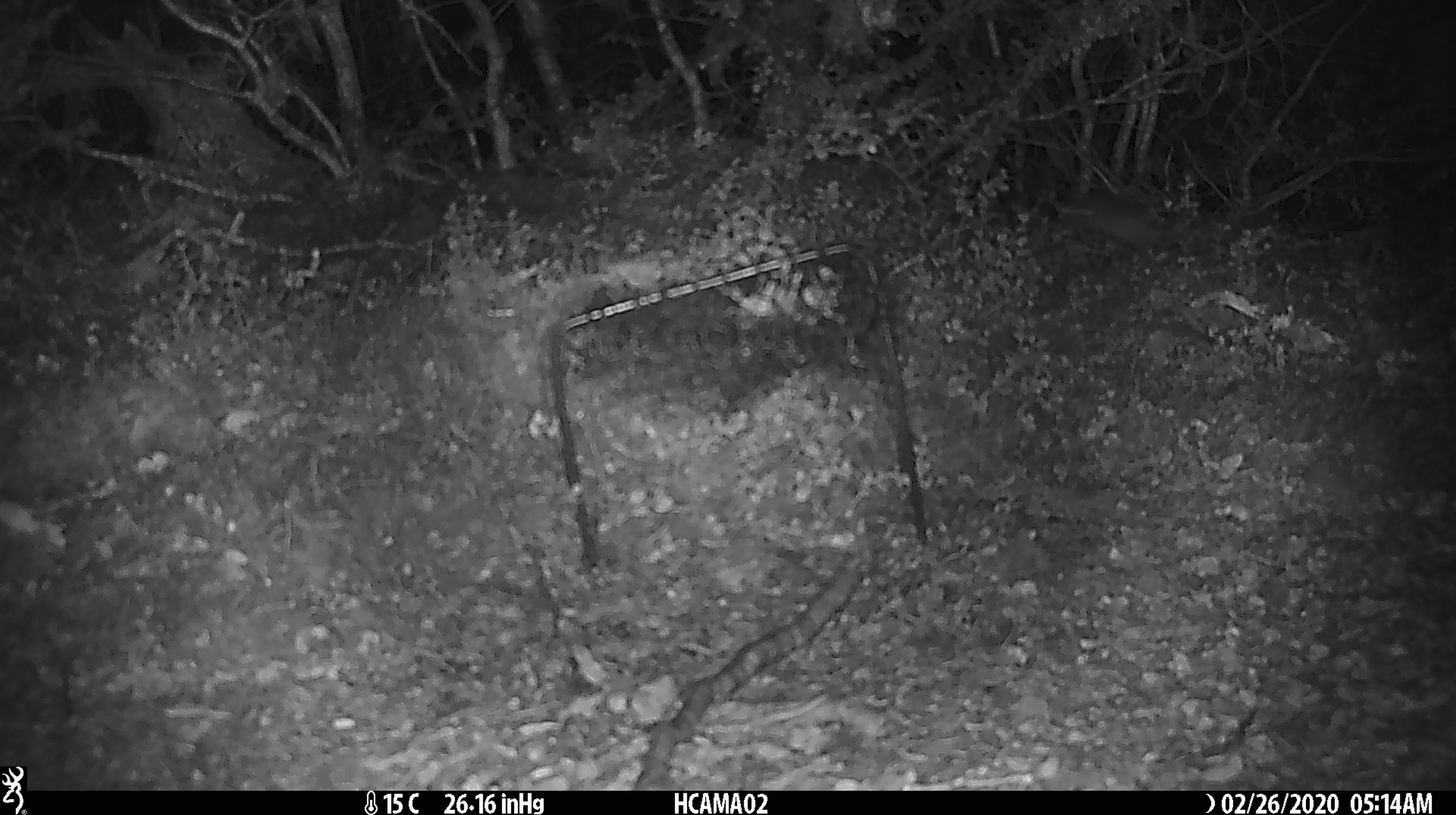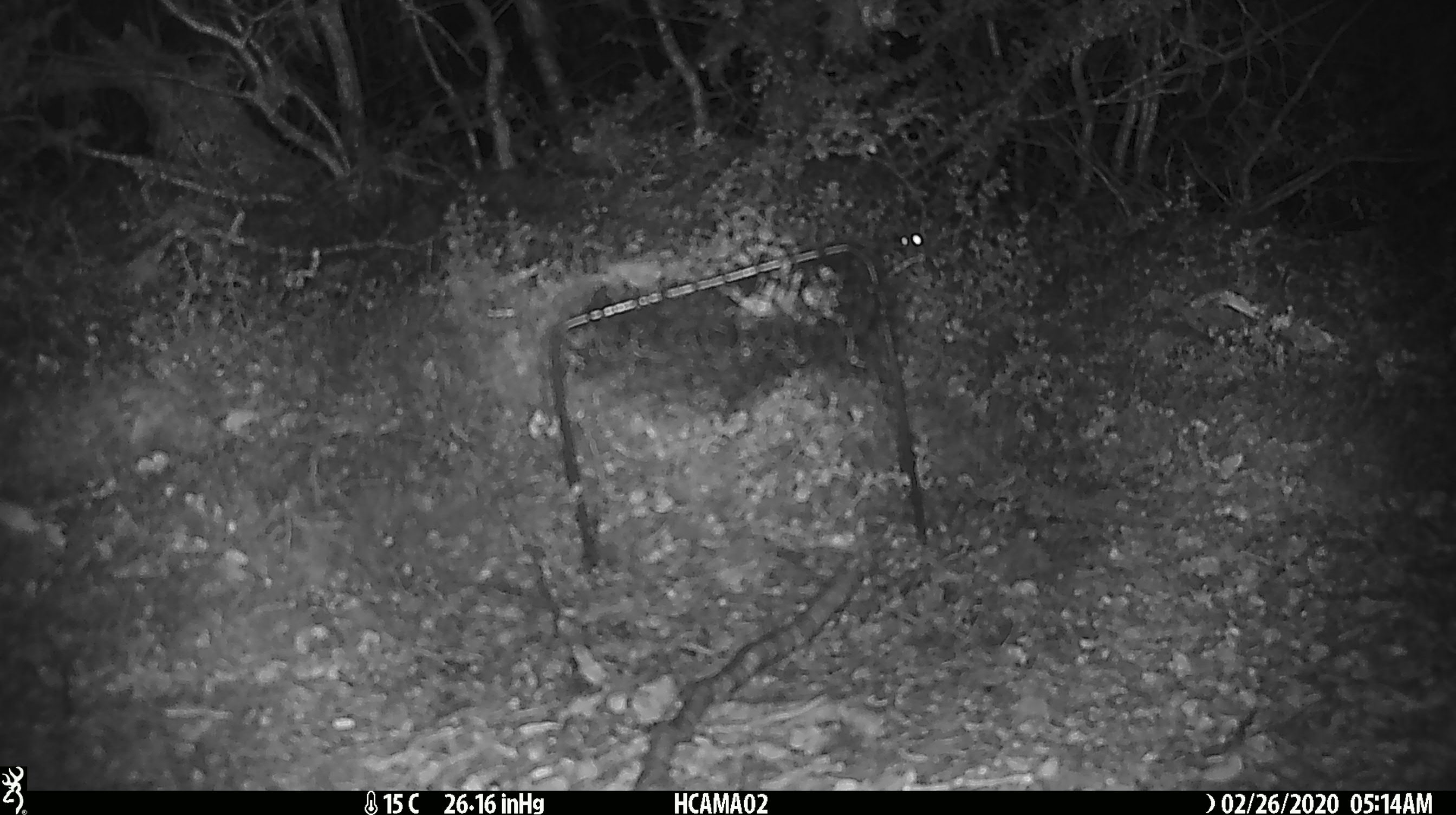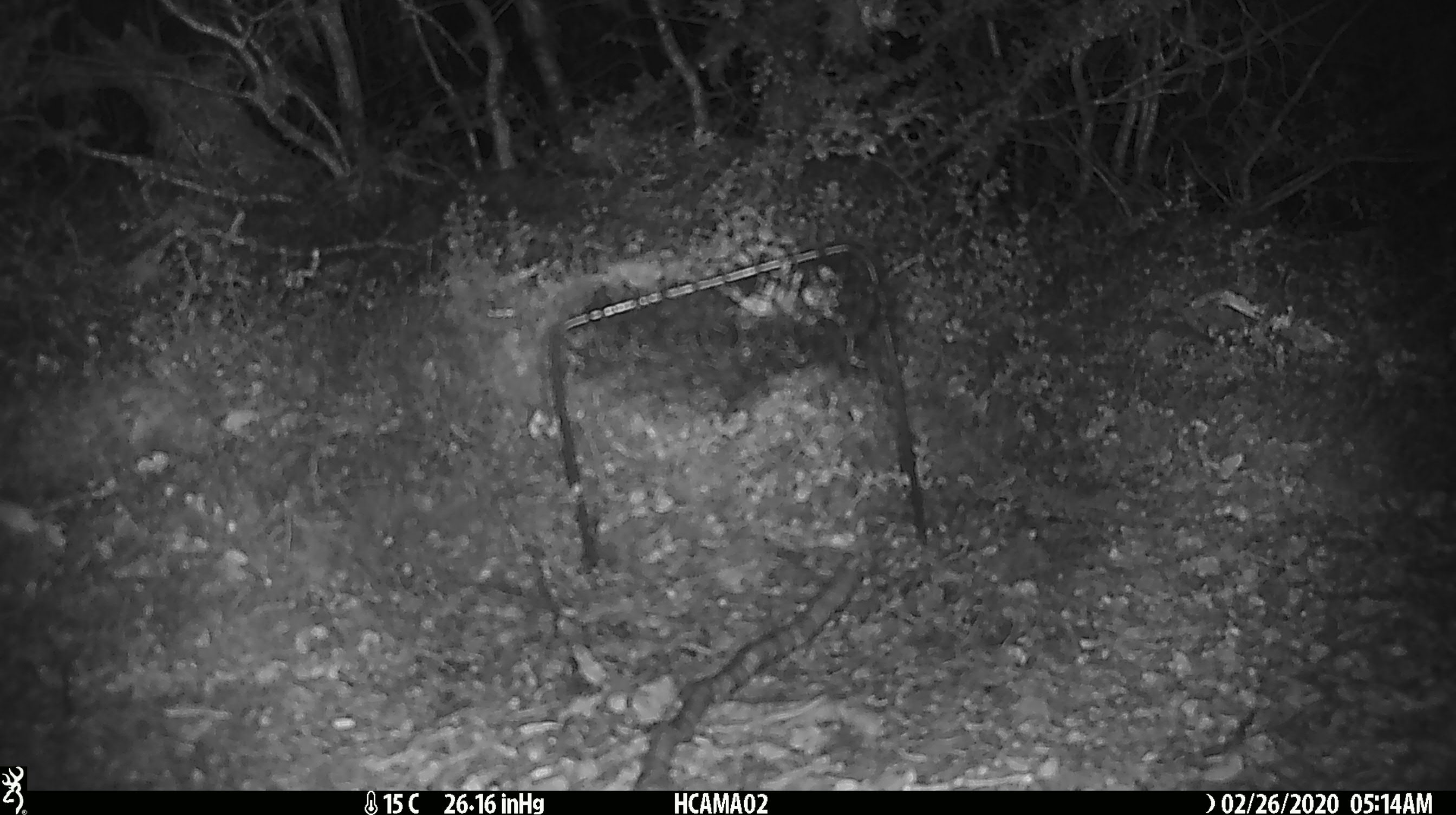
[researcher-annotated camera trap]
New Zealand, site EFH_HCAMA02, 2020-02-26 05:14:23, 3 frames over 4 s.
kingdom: Animalia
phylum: Chordata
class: Mammalia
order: Rodentia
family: Muridae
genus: Mus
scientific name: Mus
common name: mouse